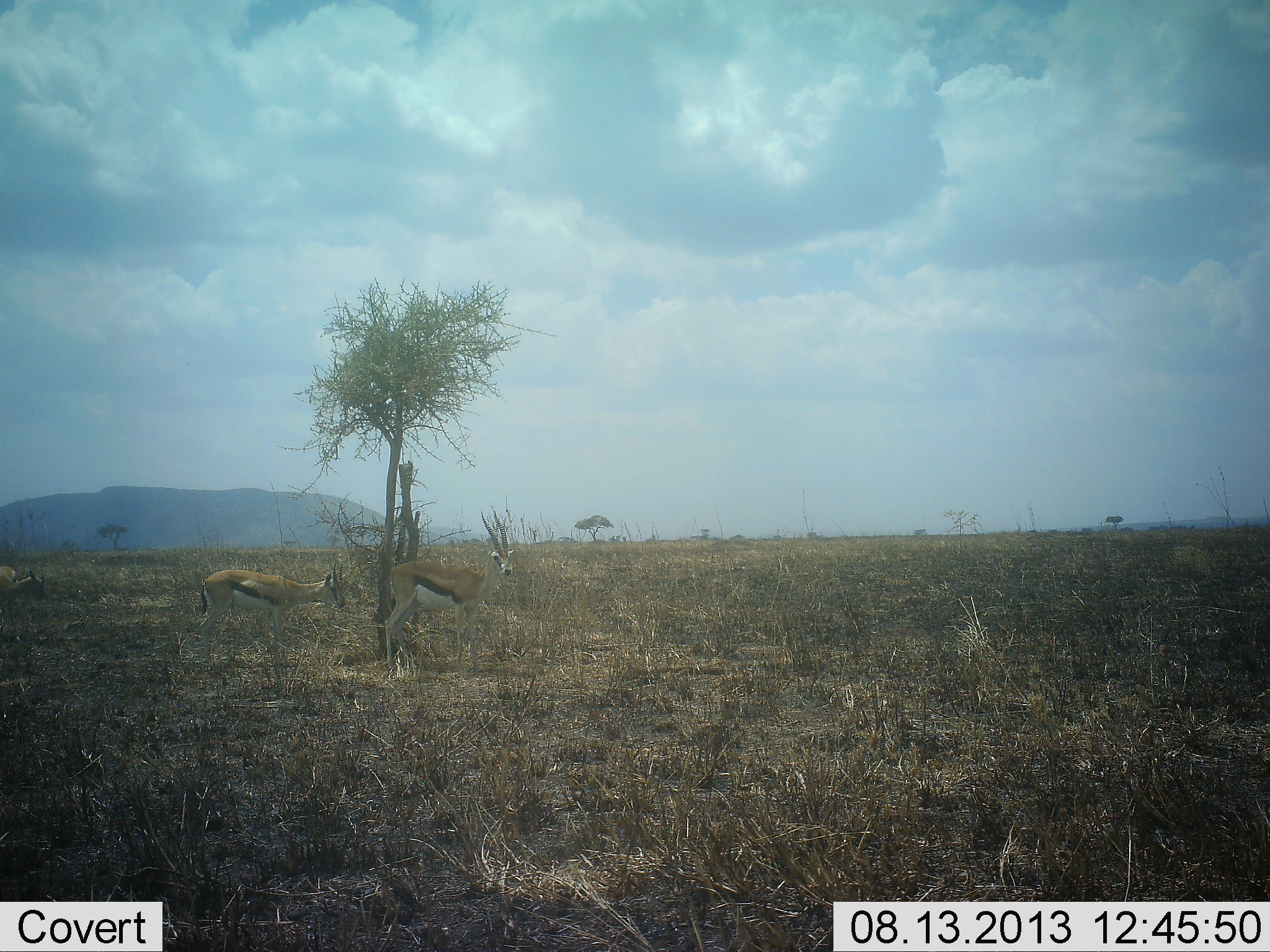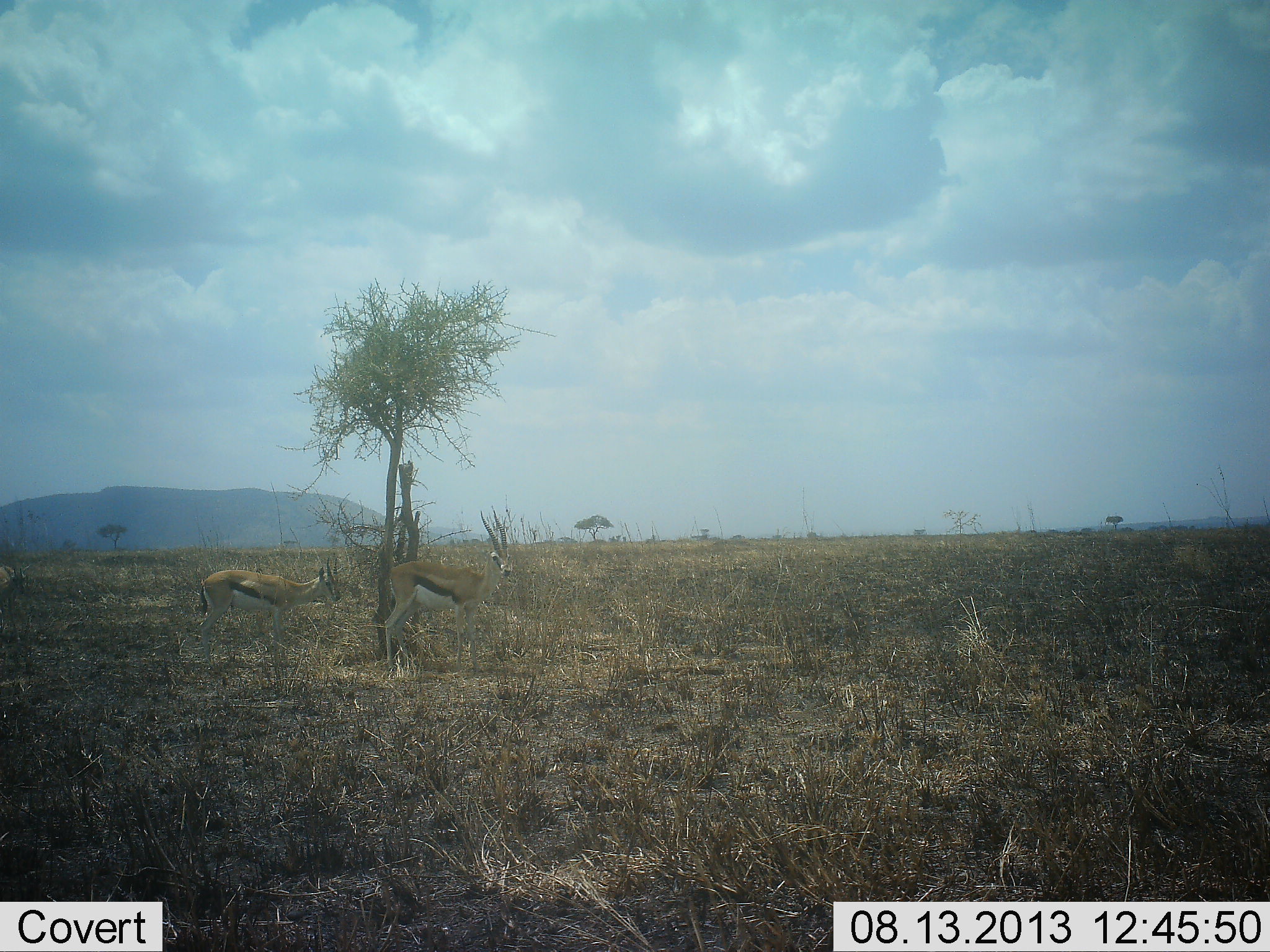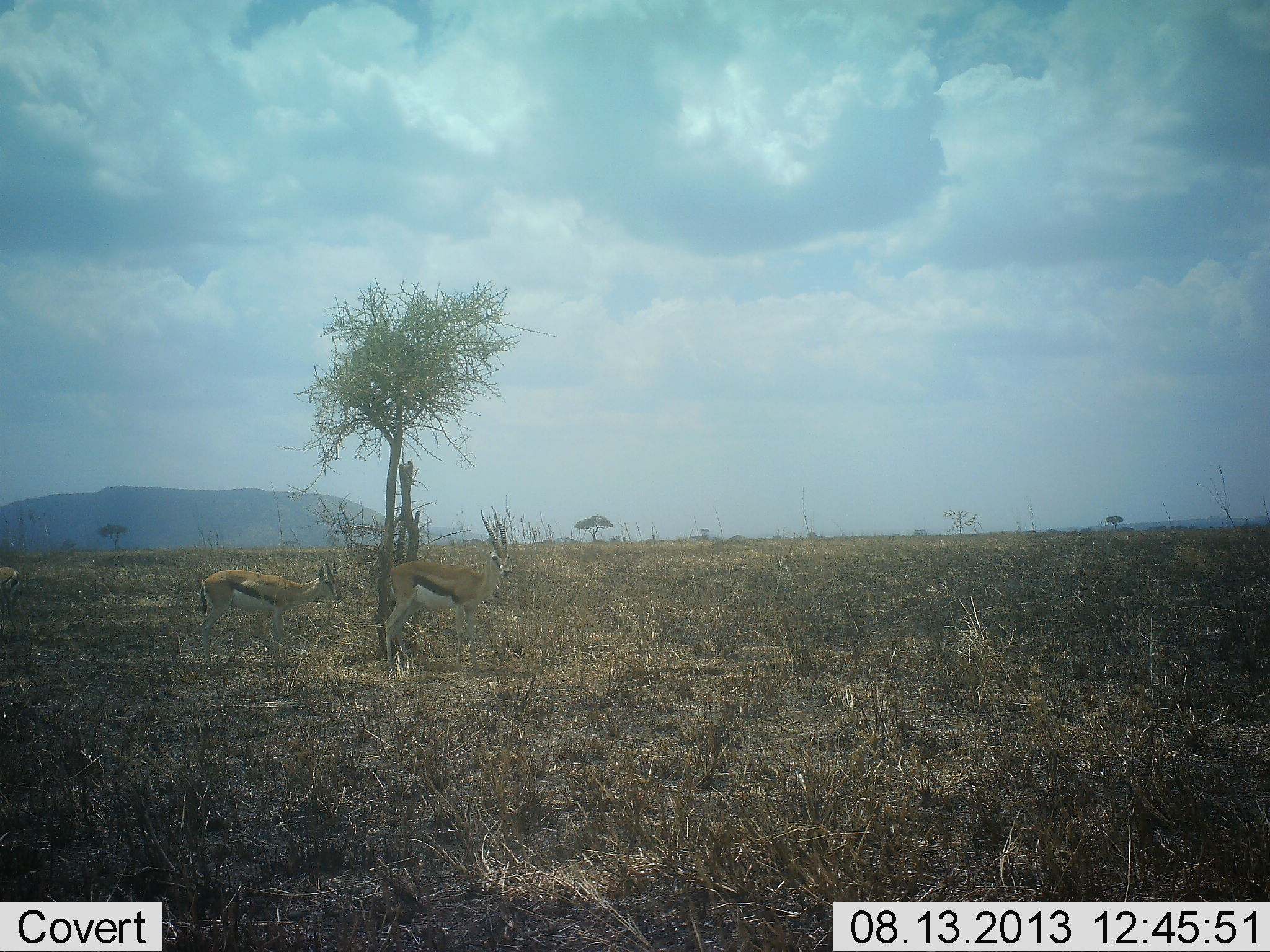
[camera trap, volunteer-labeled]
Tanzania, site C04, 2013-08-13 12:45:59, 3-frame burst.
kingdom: Animalia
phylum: Chordata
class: Mammalia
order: Artiodactyla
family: Bovidae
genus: Eudorcas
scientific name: Eudorcas thomsonii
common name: thomson's gazelle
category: gazellethomsons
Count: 3.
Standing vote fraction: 85%.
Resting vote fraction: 3%.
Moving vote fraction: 25%.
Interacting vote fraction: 0%.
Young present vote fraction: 0%.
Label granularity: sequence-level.